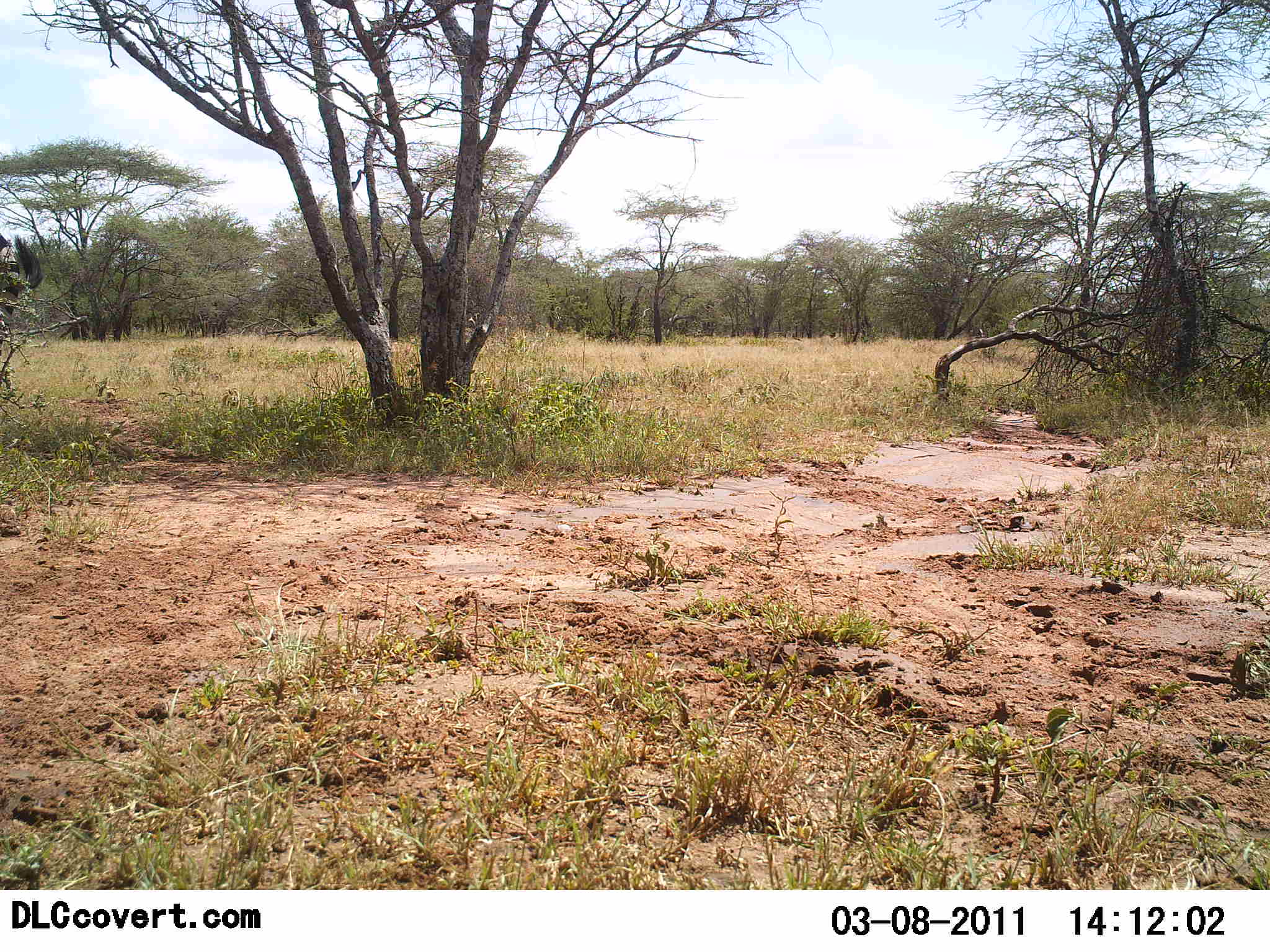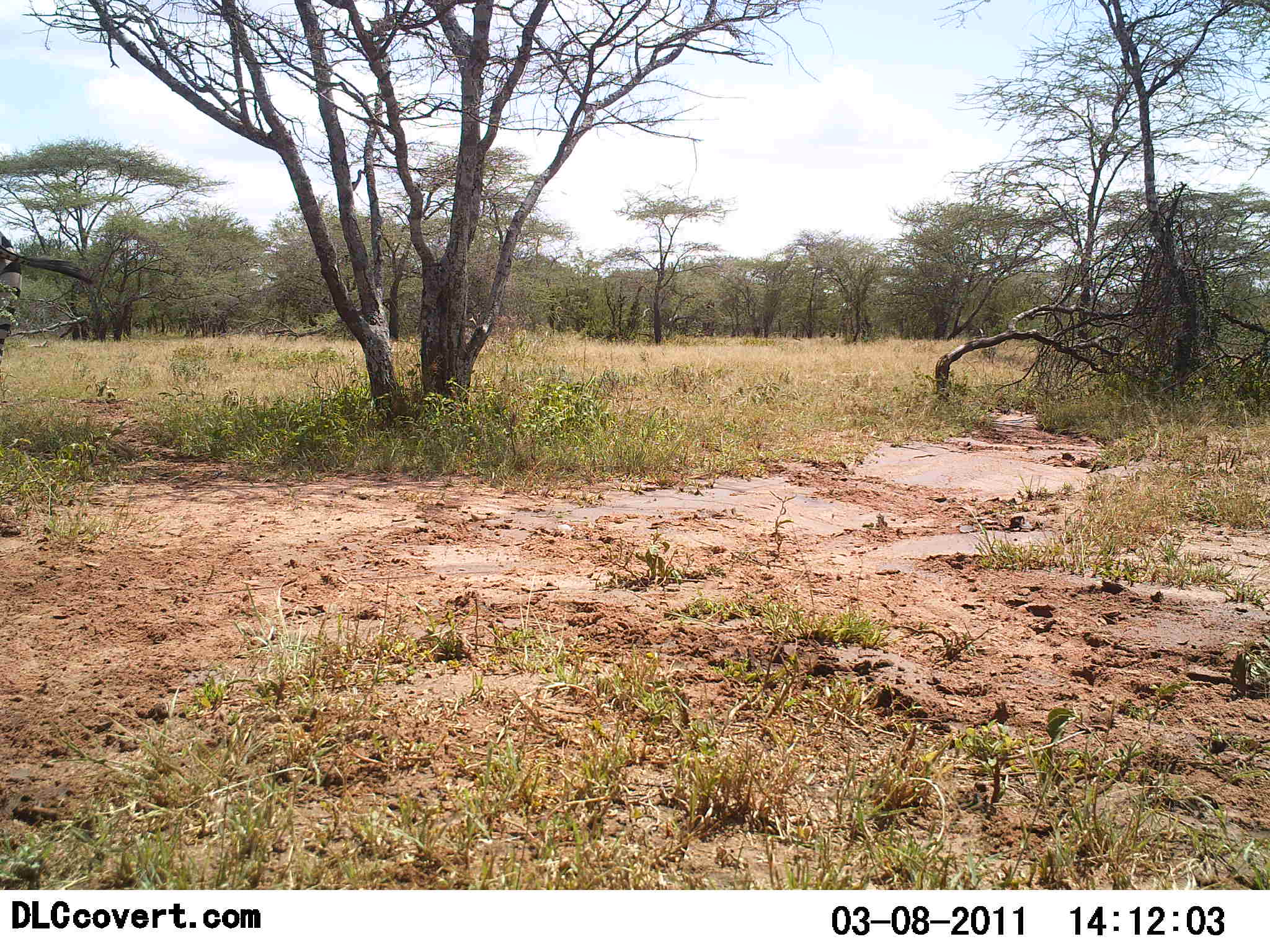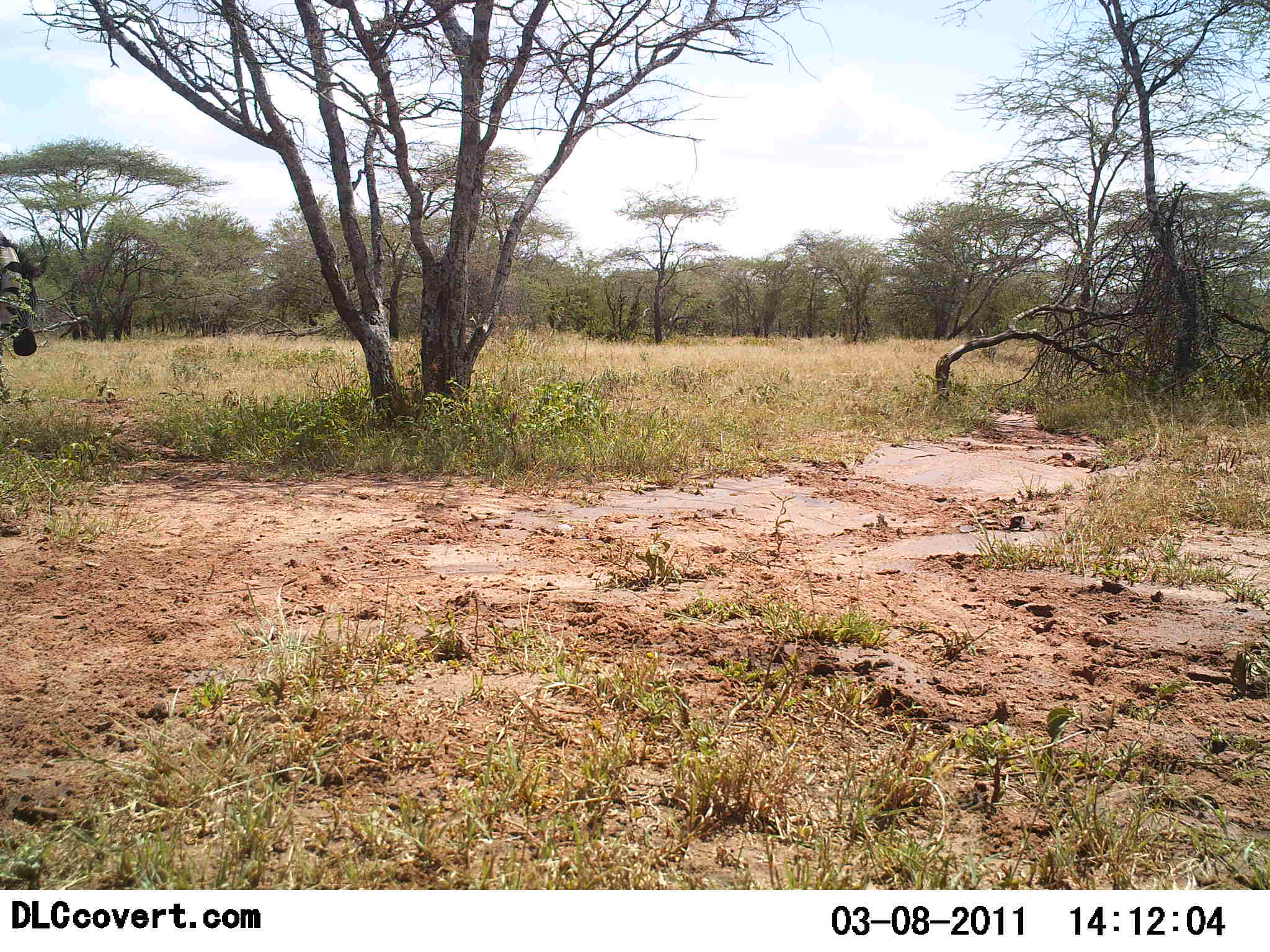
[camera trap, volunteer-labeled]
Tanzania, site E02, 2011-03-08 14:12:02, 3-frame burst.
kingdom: Animalia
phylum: Chordata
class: Mammalia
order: Perissodactyla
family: Equidae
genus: Equus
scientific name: Equus quagga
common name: plains zebra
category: zebra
Zebra (plains zebra) (Equus quagga), count 1. Behavior (volunteer vote fractions): standing 67%, resting 0%, moving 17%, interacting 0%. Young present (vote fraction): 0%. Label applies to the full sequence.